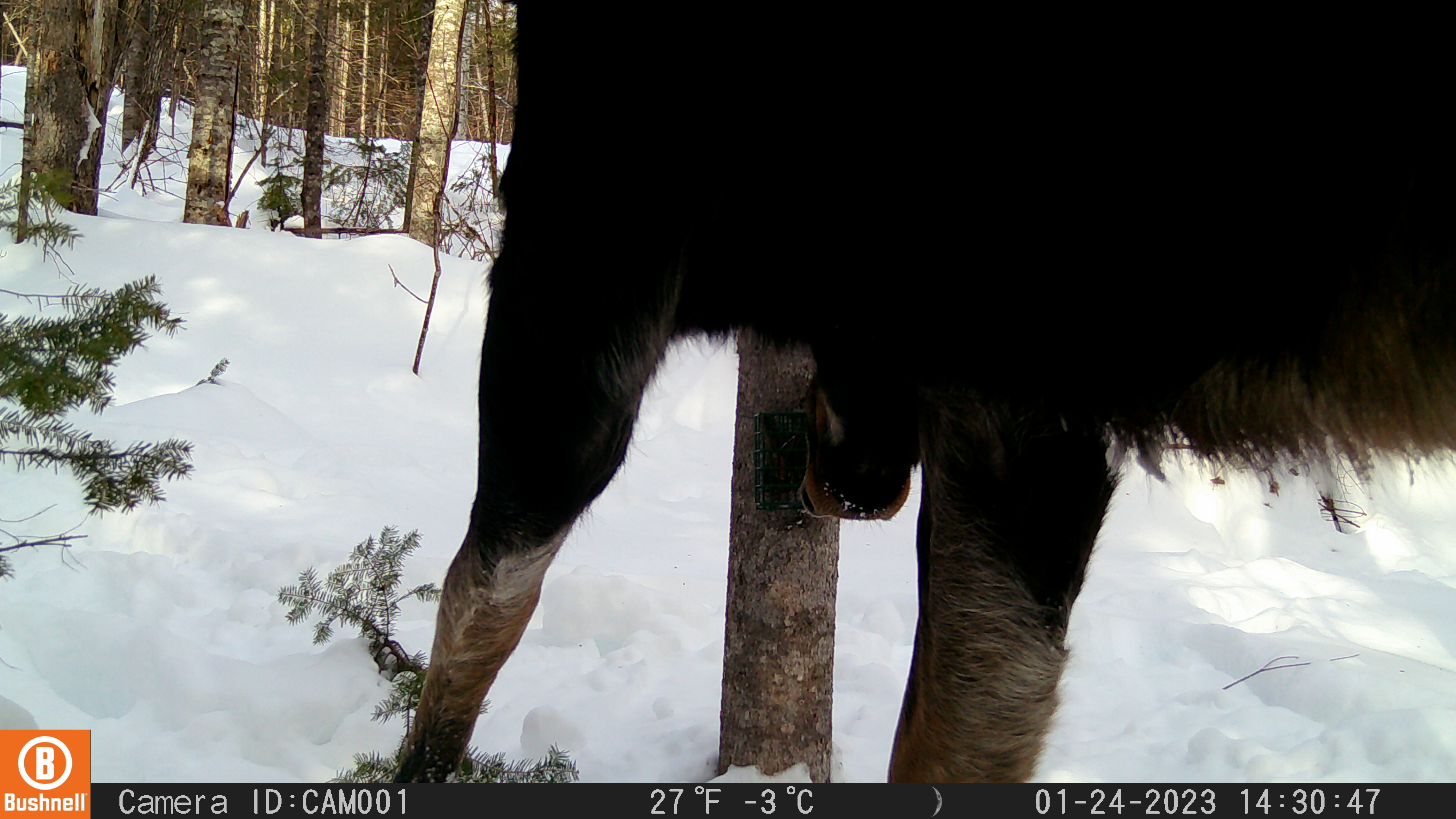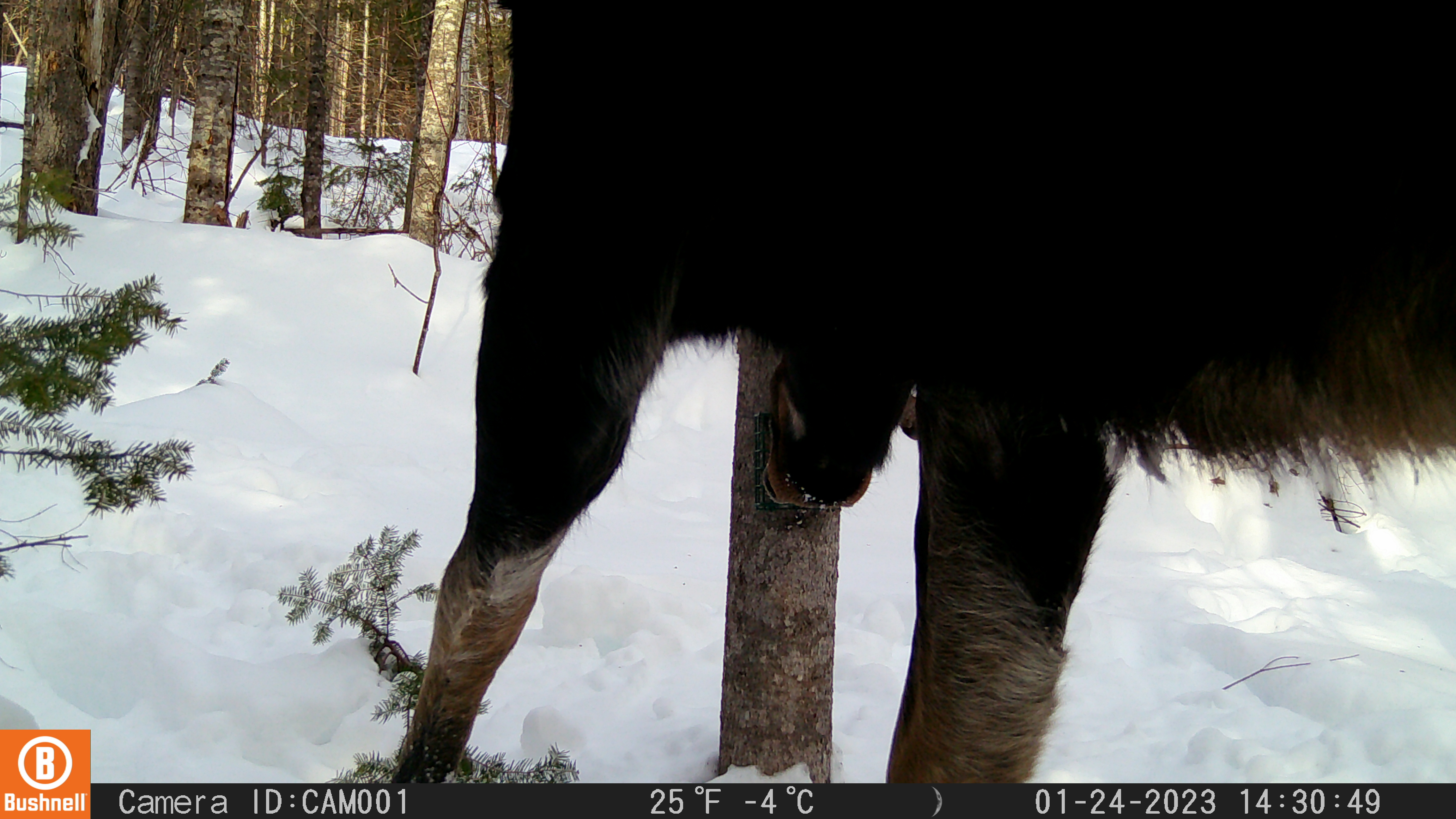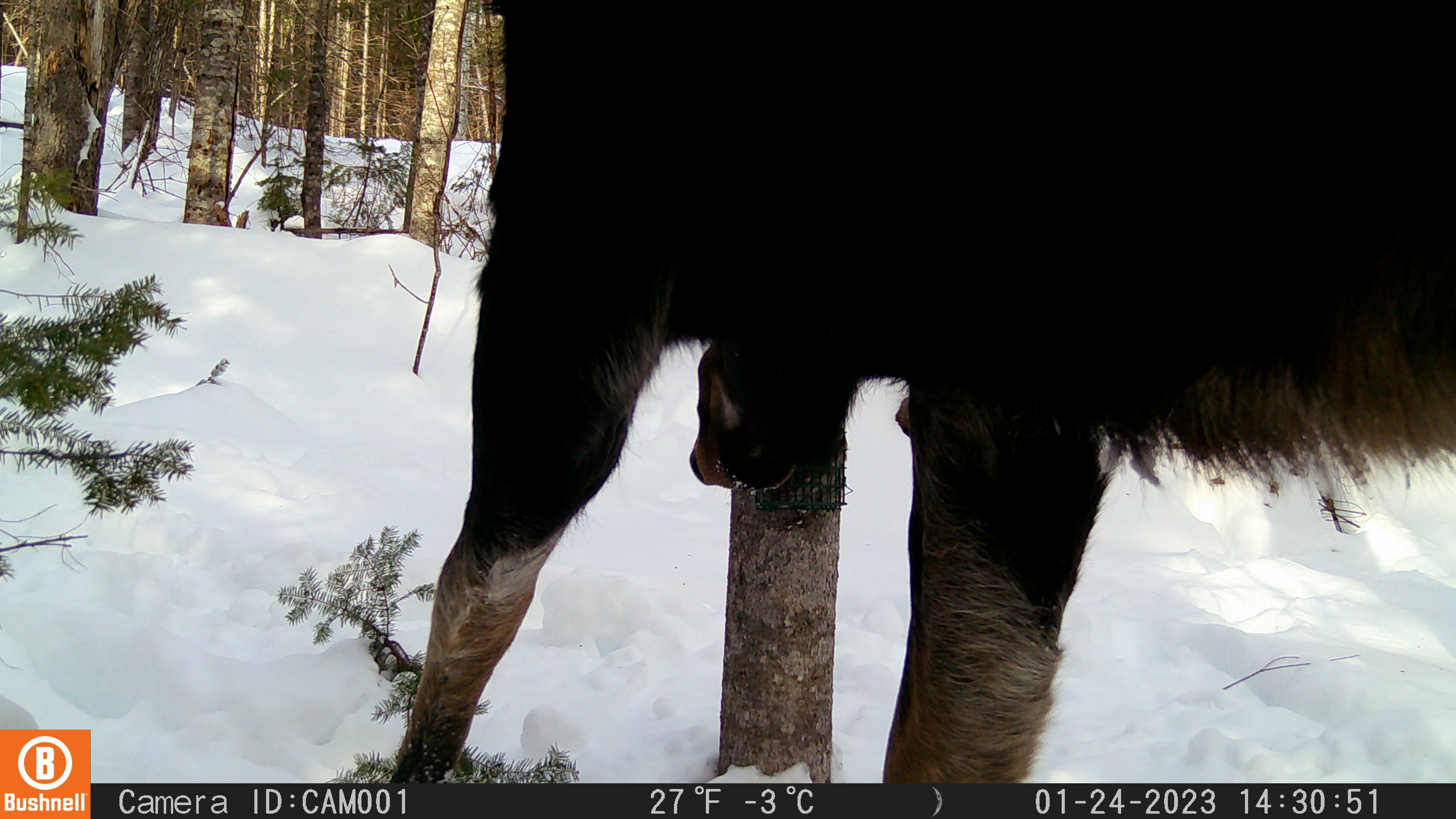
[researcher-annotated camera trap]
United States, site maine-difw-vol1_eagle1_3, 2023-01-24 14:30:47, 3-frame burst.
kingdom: Animalia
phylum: Chordata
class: Mammalia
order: Artiodactyla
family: Cervidae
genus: Alces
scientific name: Alces alces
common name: moose